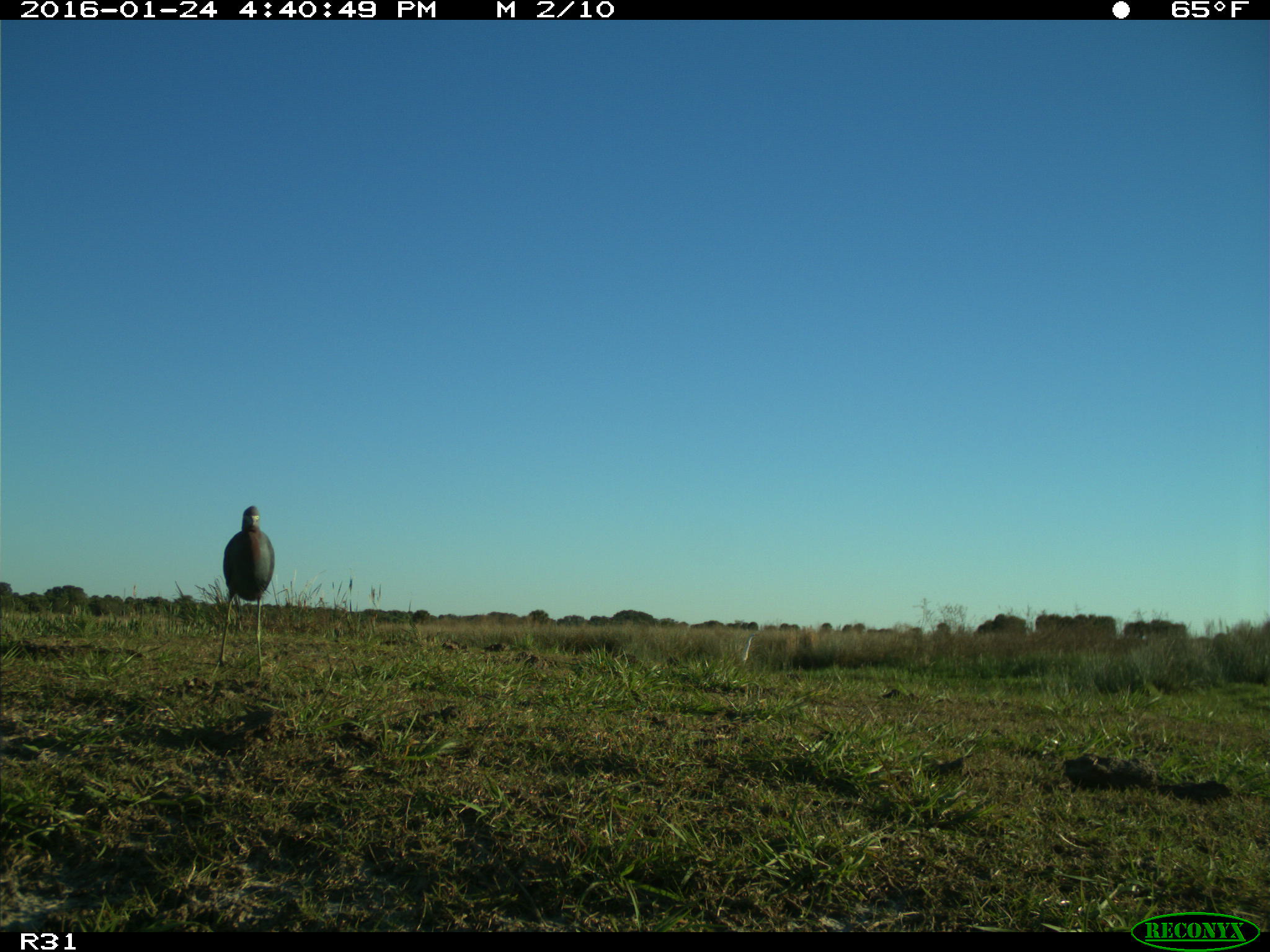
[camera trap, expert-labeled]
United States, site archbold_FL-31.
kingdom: Animalia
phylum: Chordata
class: Aves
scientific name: Aves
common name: birds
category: unidentified bird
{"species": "unidentified bird (birds) (Aves)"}